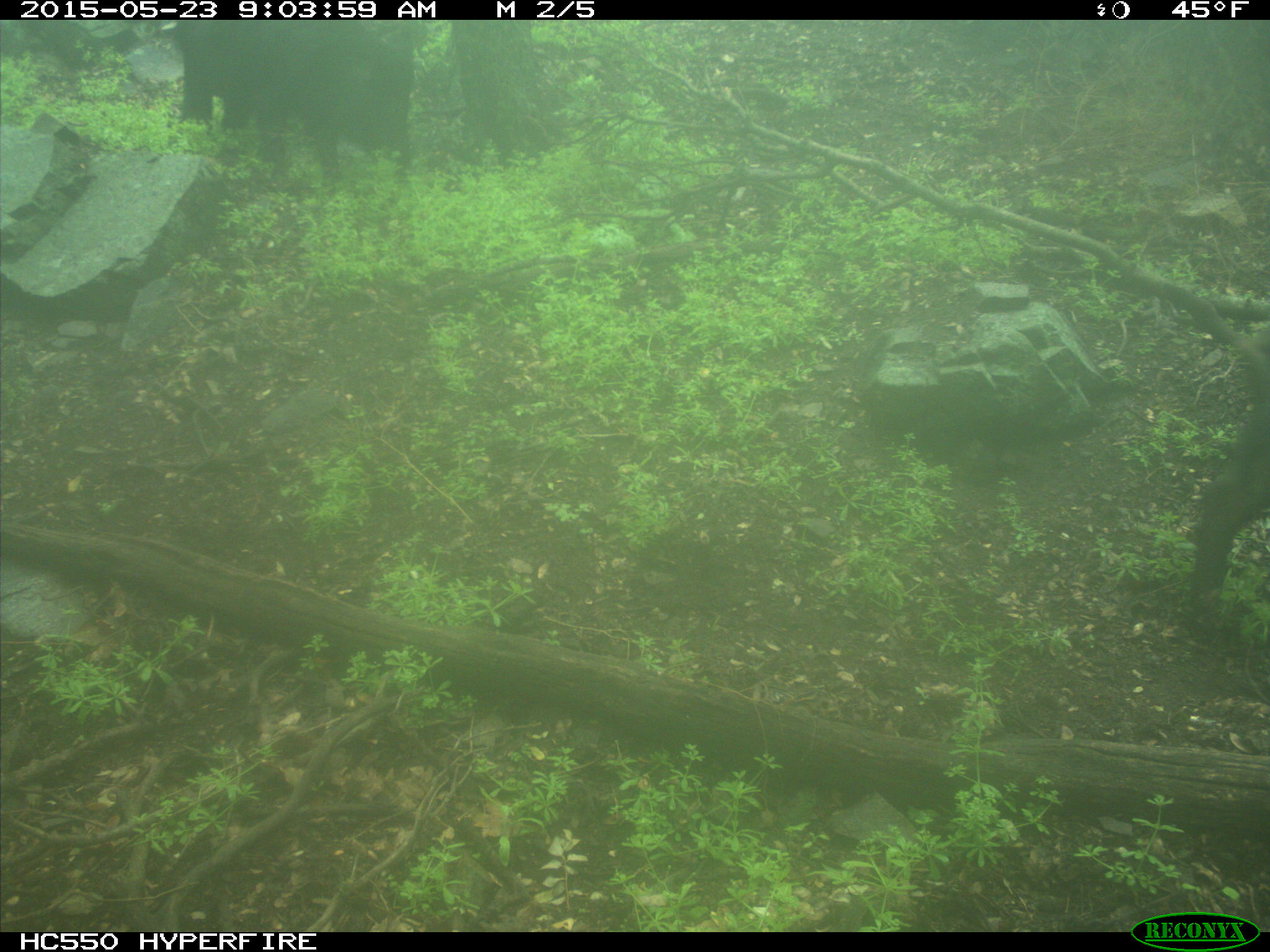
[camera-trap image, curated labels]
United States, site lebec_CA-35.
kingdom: Animalia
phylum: Chordata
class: Mammalia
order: Artiodactyla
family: Suidae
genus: Sus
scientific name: Sus scrofa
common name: wild boar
Sus scrofa (wild boar).